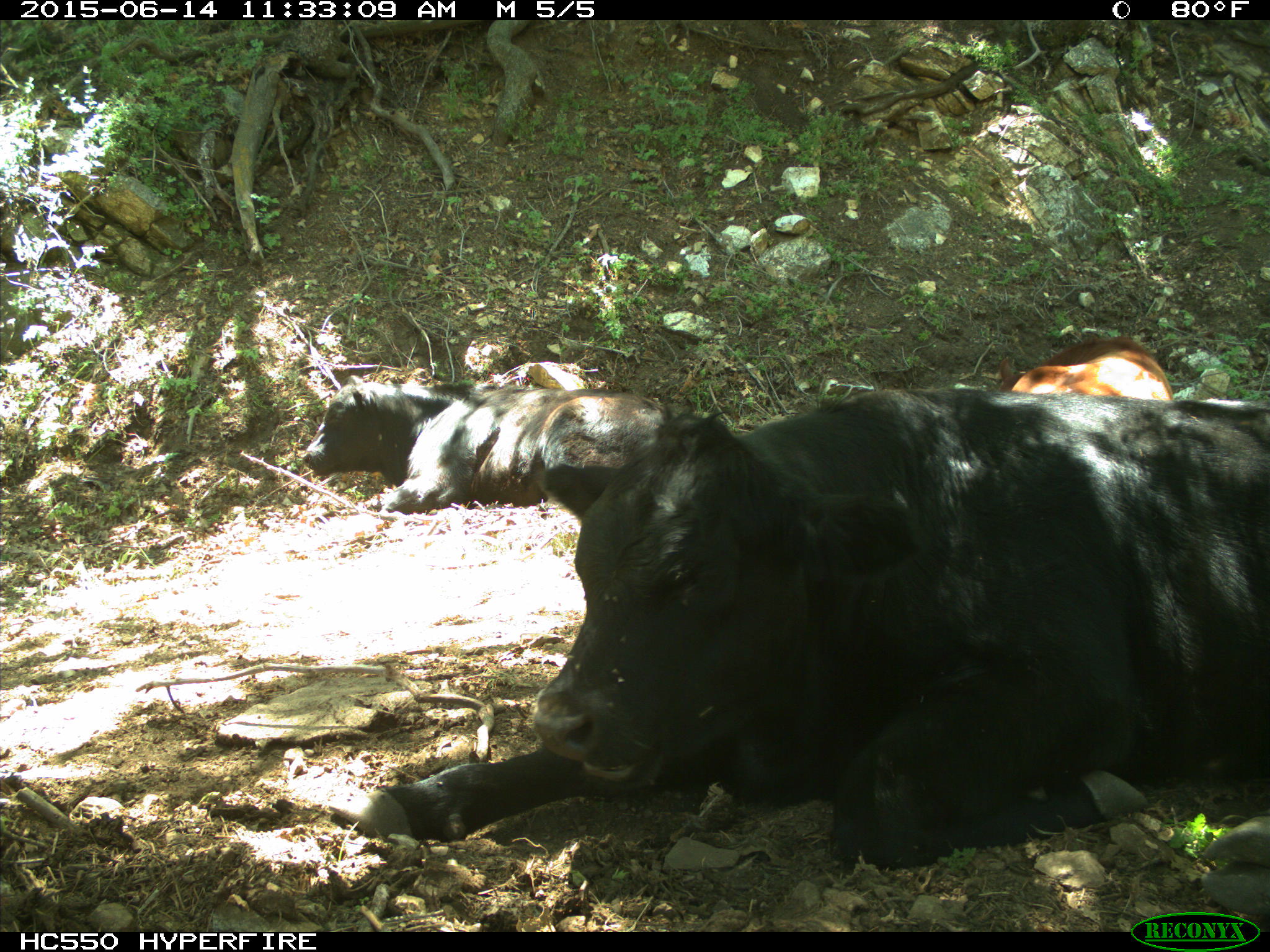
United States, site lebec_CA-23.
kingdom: Animalia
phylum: Chordata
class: Mammalia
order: Artiodactyla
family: Bovidae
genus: Bos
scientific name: Bos taurus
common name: domestic cow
Bos taurus (domestic cow).